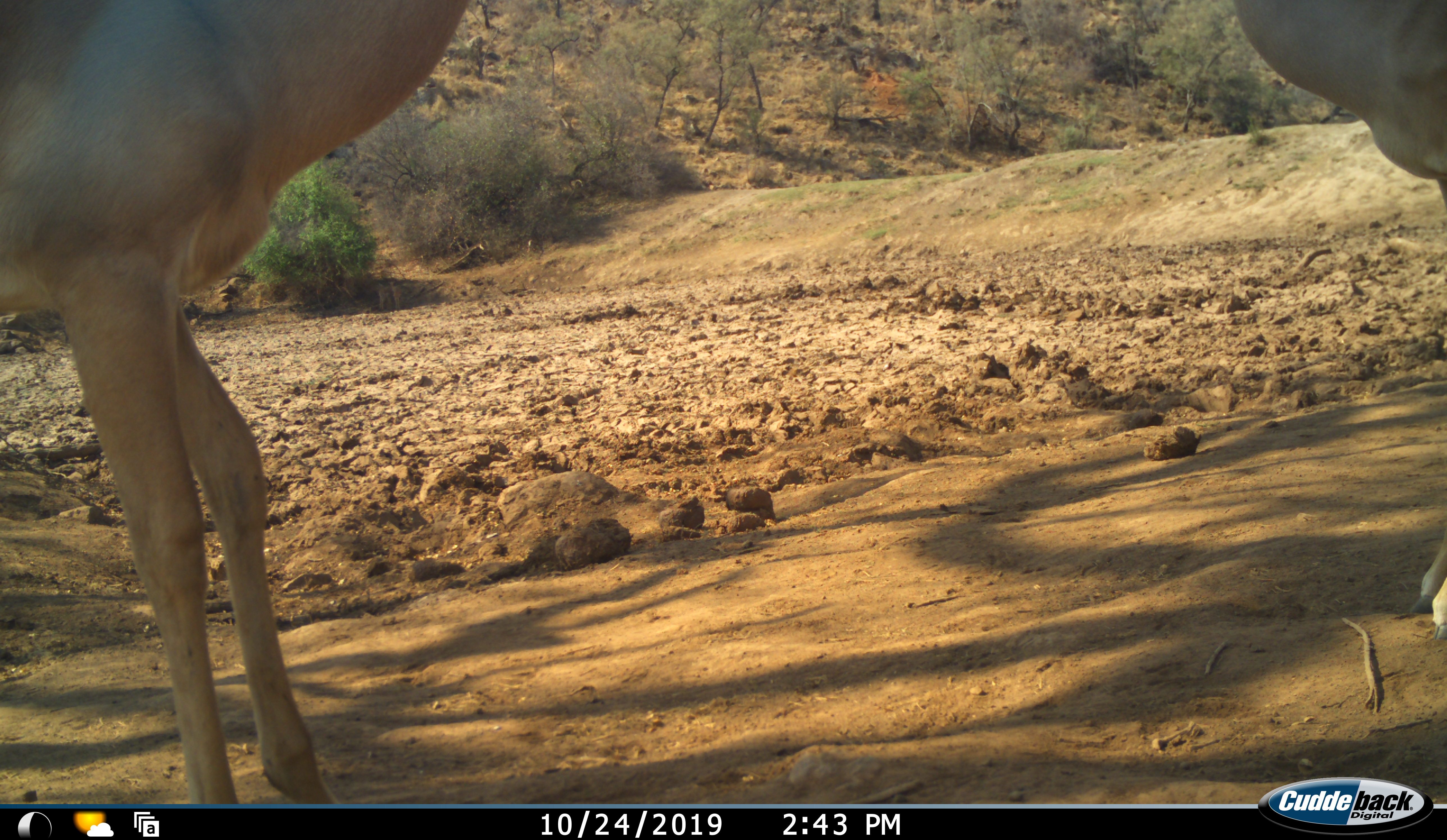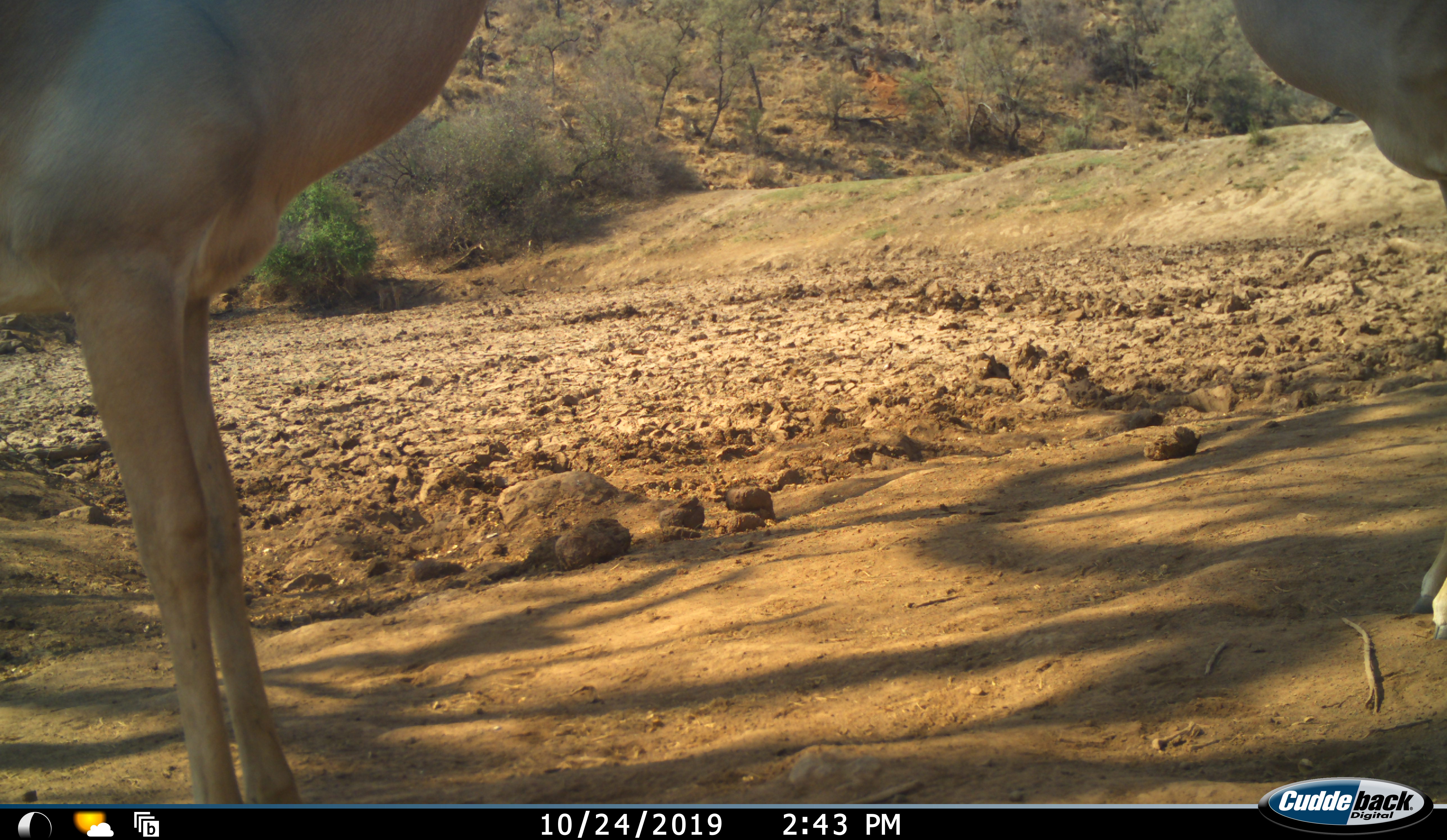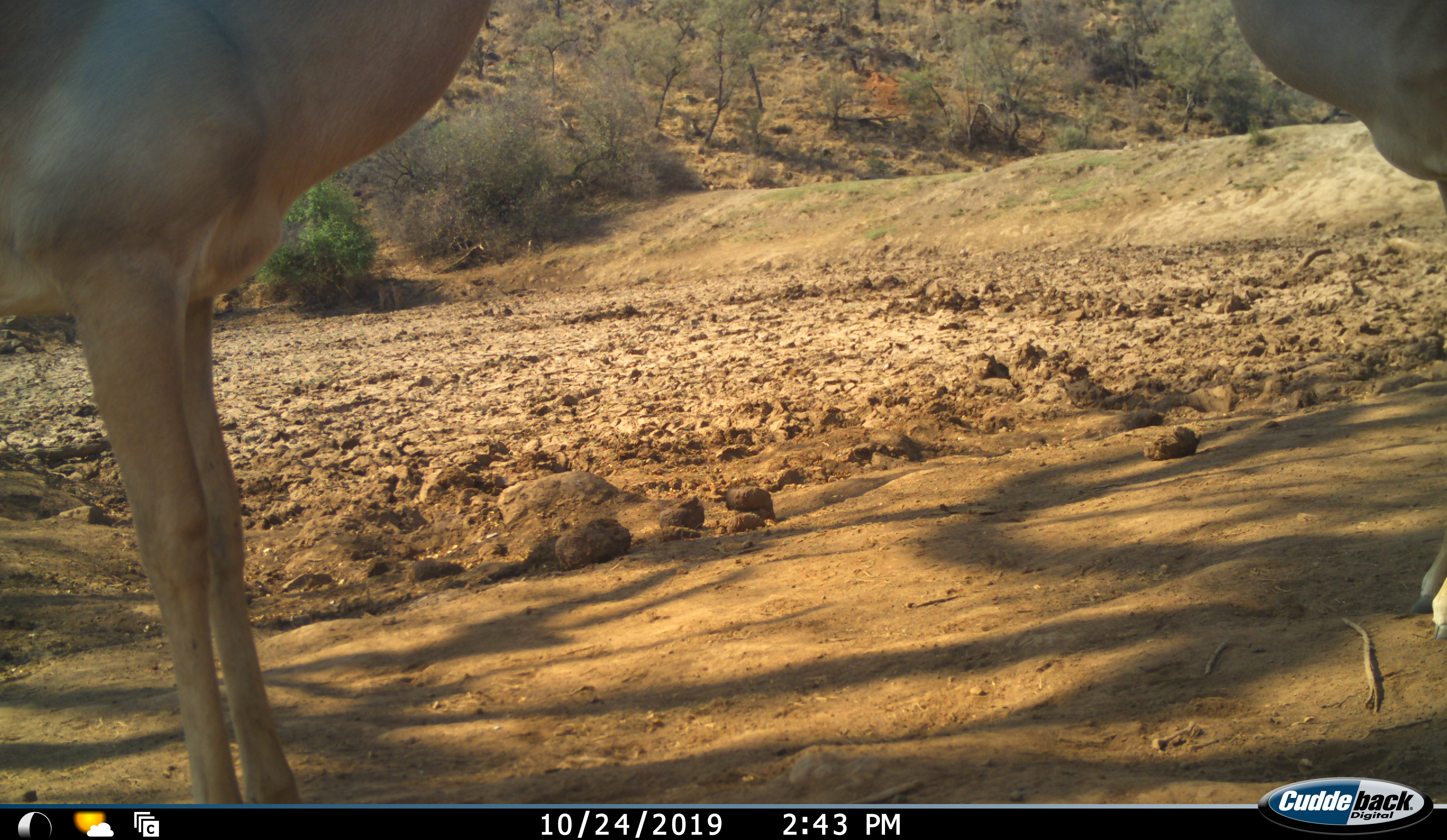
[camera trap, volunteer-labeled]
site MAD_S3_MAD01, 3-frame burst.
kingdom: Animalia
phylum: Chordata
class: Mammalia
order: Artiodactyla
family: Bovidae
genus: Aepyceros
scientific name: Aepyceros melampus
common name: impala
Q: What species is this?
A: Impala (Aepyceros melampus).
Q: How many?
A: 2.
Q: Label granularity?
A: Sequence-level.